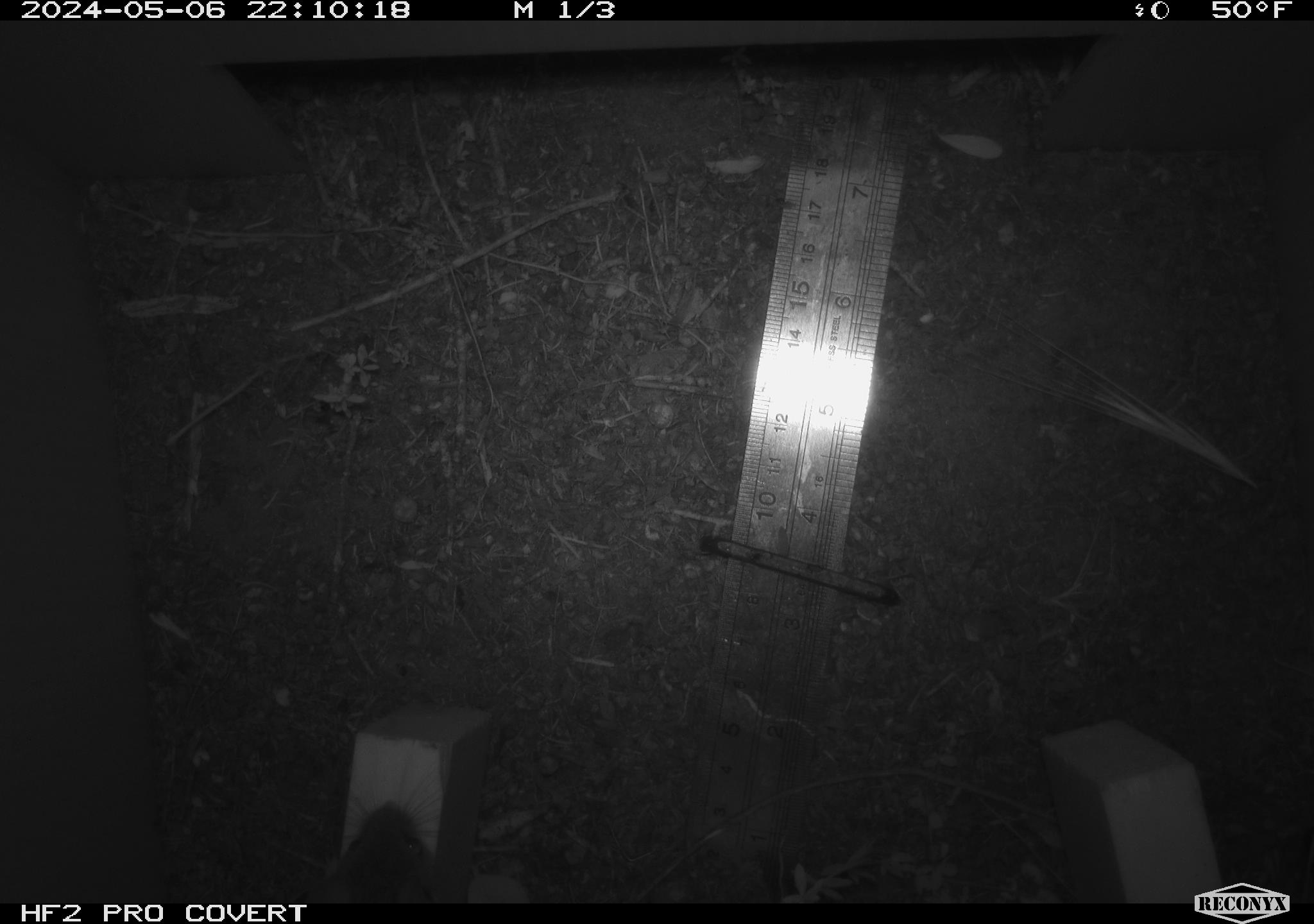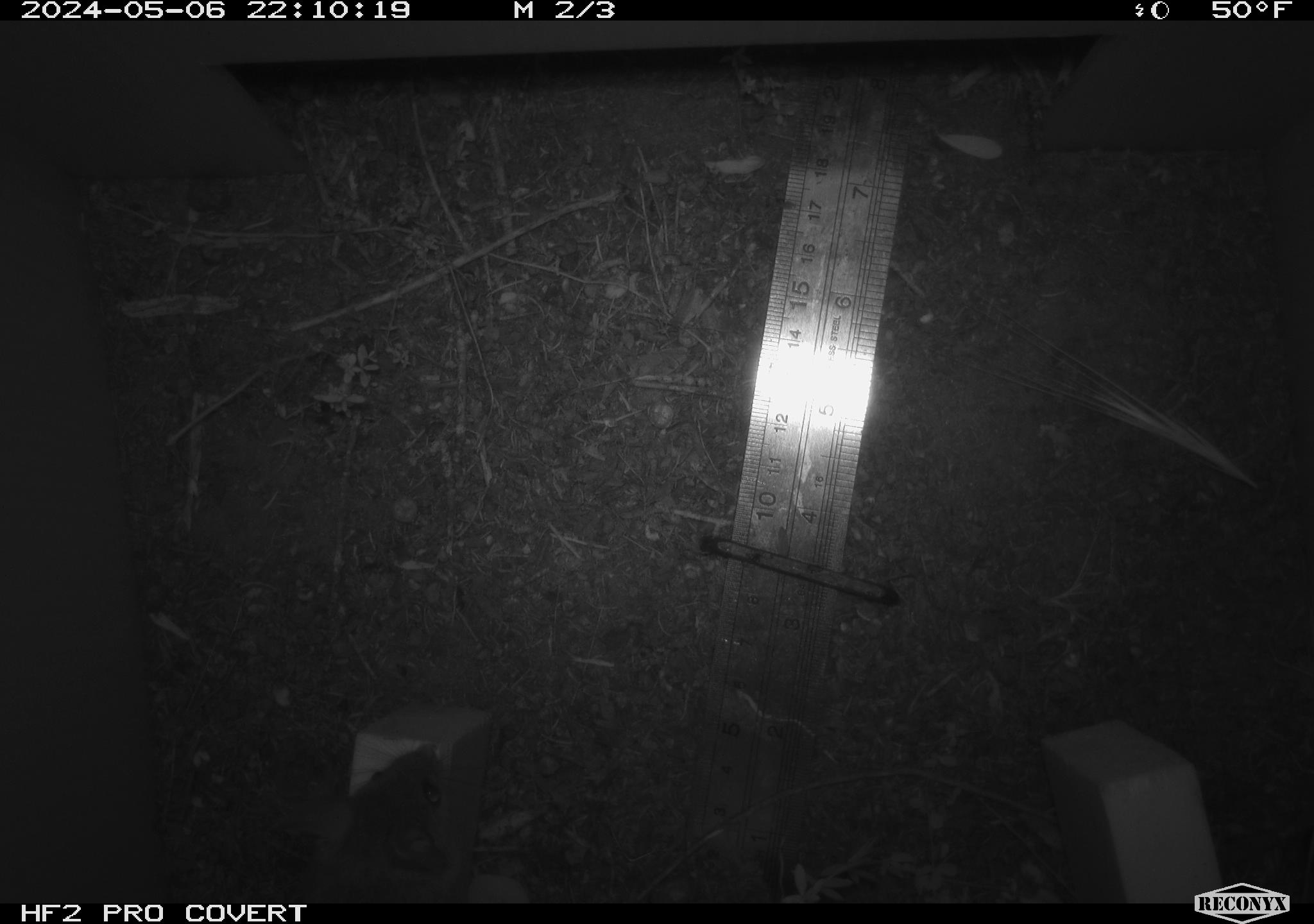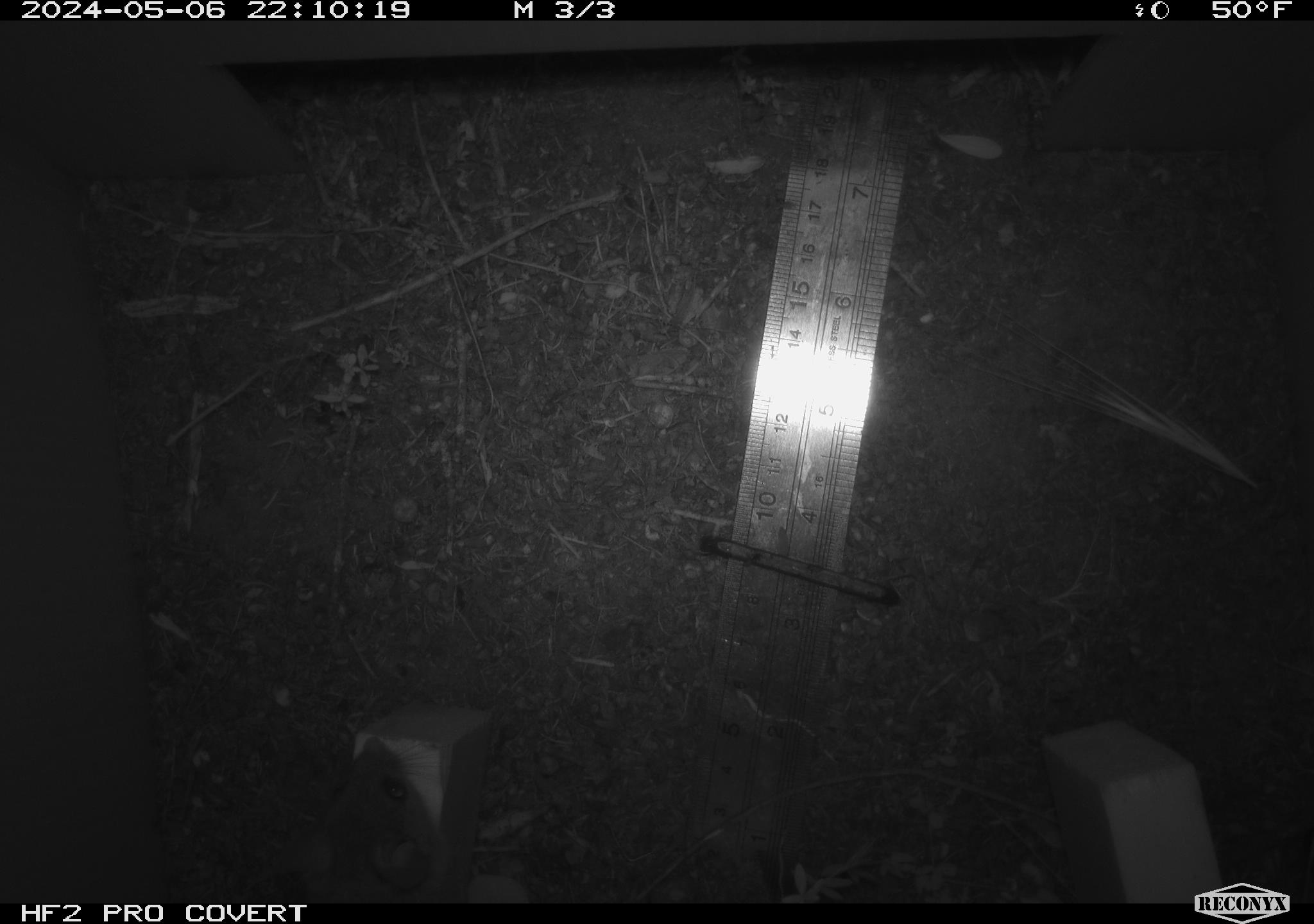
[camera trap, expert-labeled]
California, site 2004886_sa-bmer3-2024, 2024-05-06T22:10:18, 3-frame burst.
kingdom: Animalia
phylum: Chordata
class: Mammalia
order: Rodentia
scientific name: Rodentia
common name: mouse species